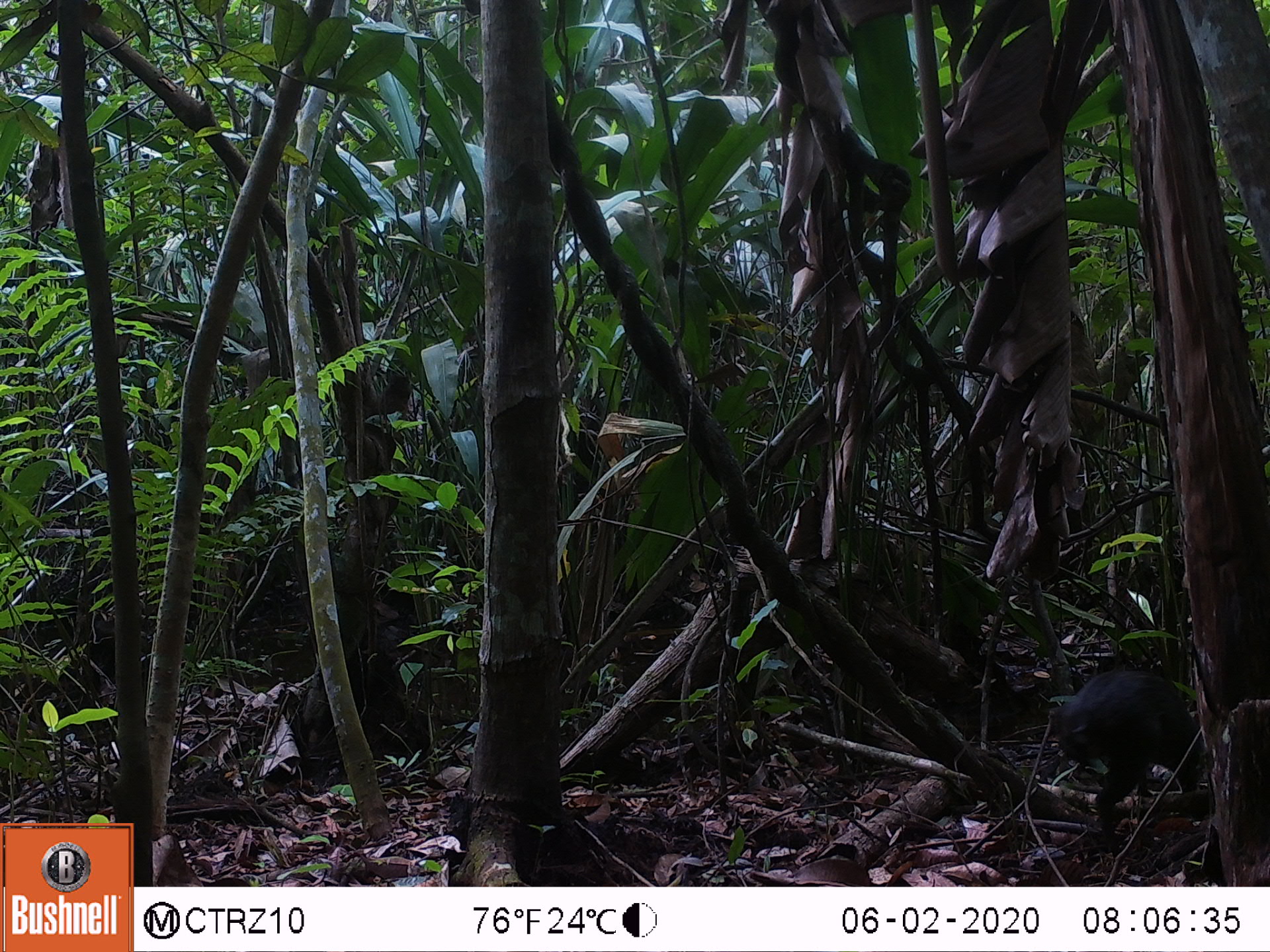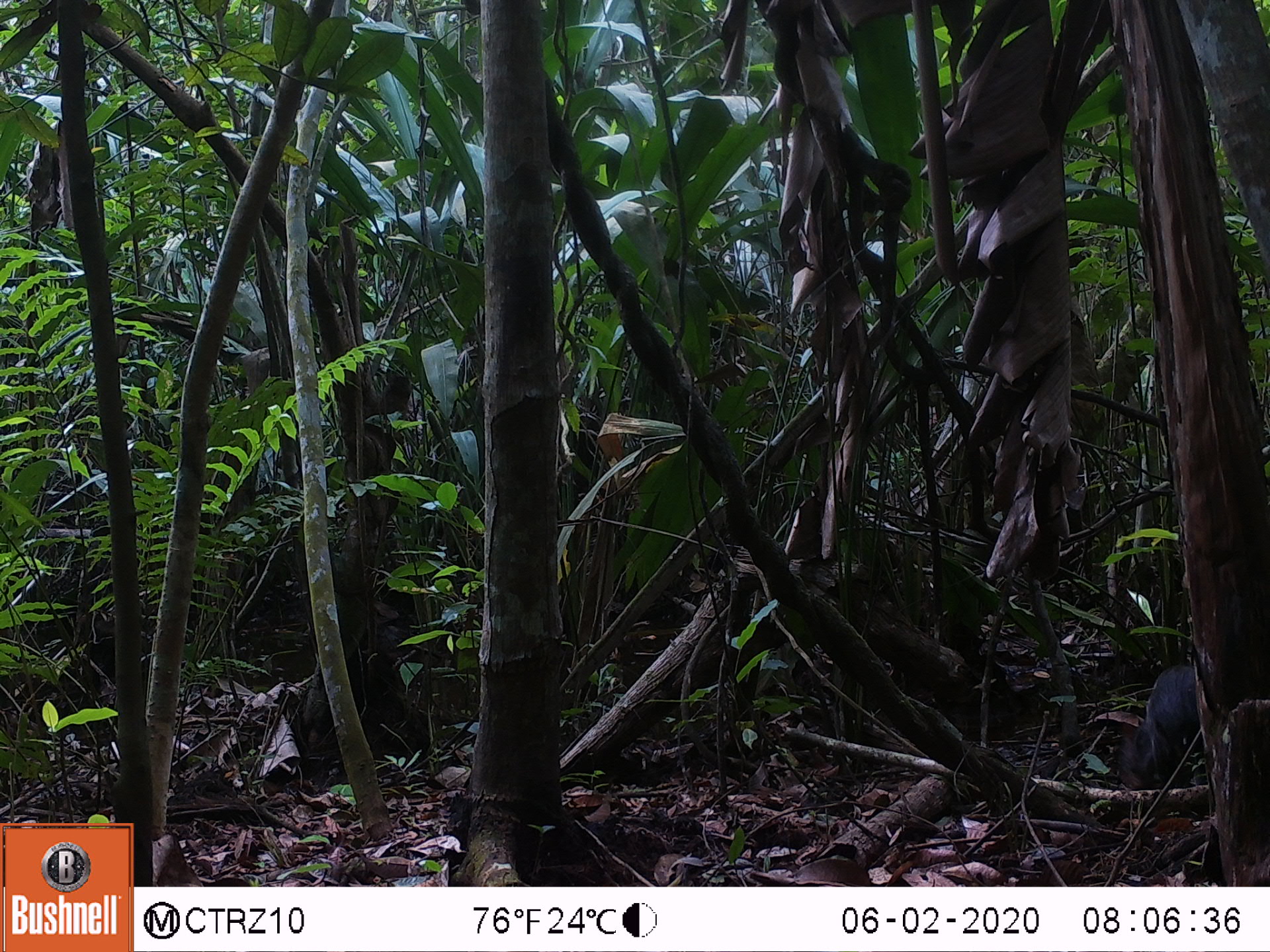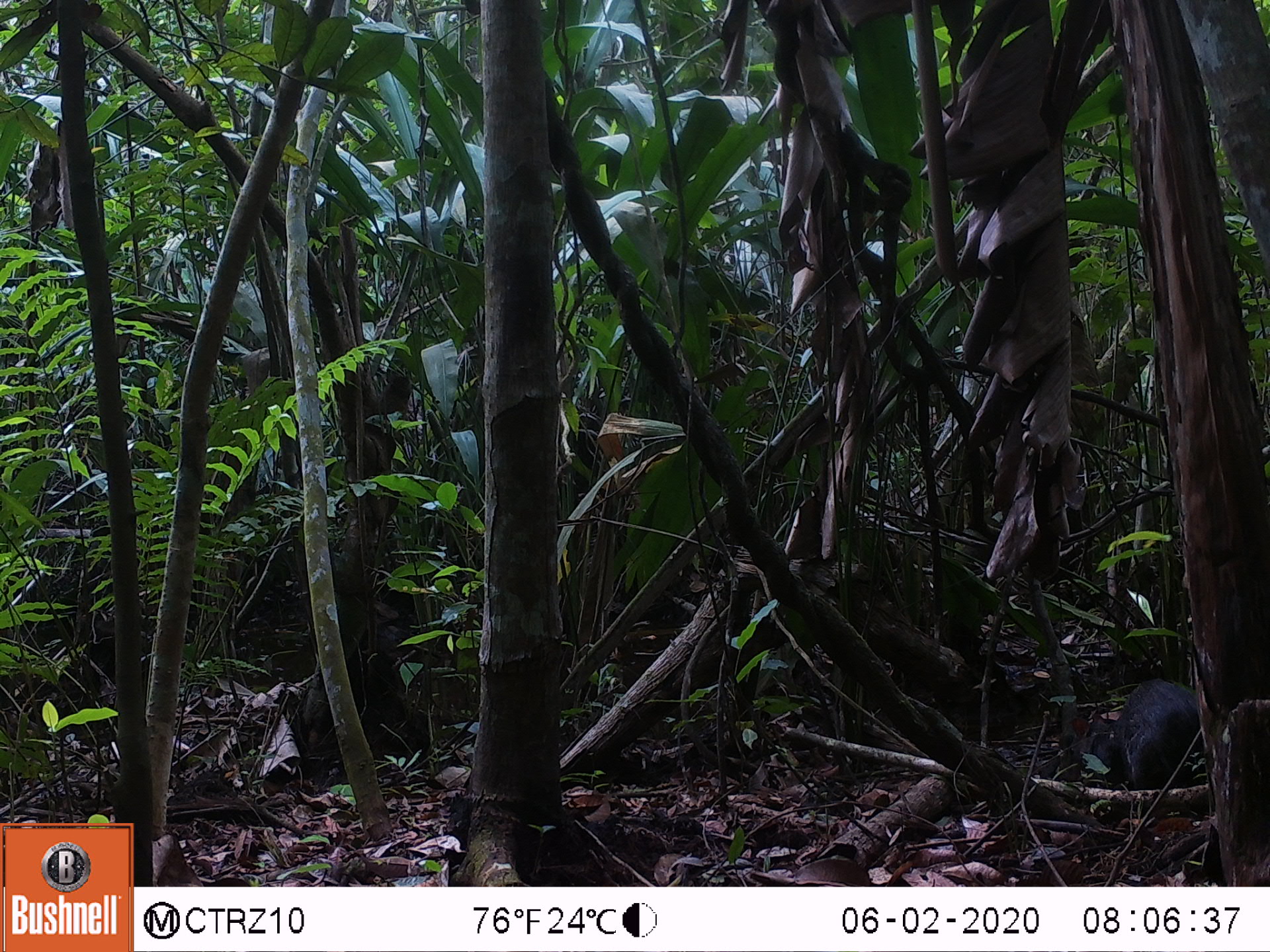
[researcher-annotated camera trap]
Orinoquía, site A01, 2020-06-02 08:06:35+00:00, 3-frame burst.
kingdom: Animalia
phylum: Chordata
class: Mammalia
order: Rodentia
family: Dasyproctidae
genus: Dasyprocta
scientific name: Dasyprocta fuliginosa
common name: black agouti